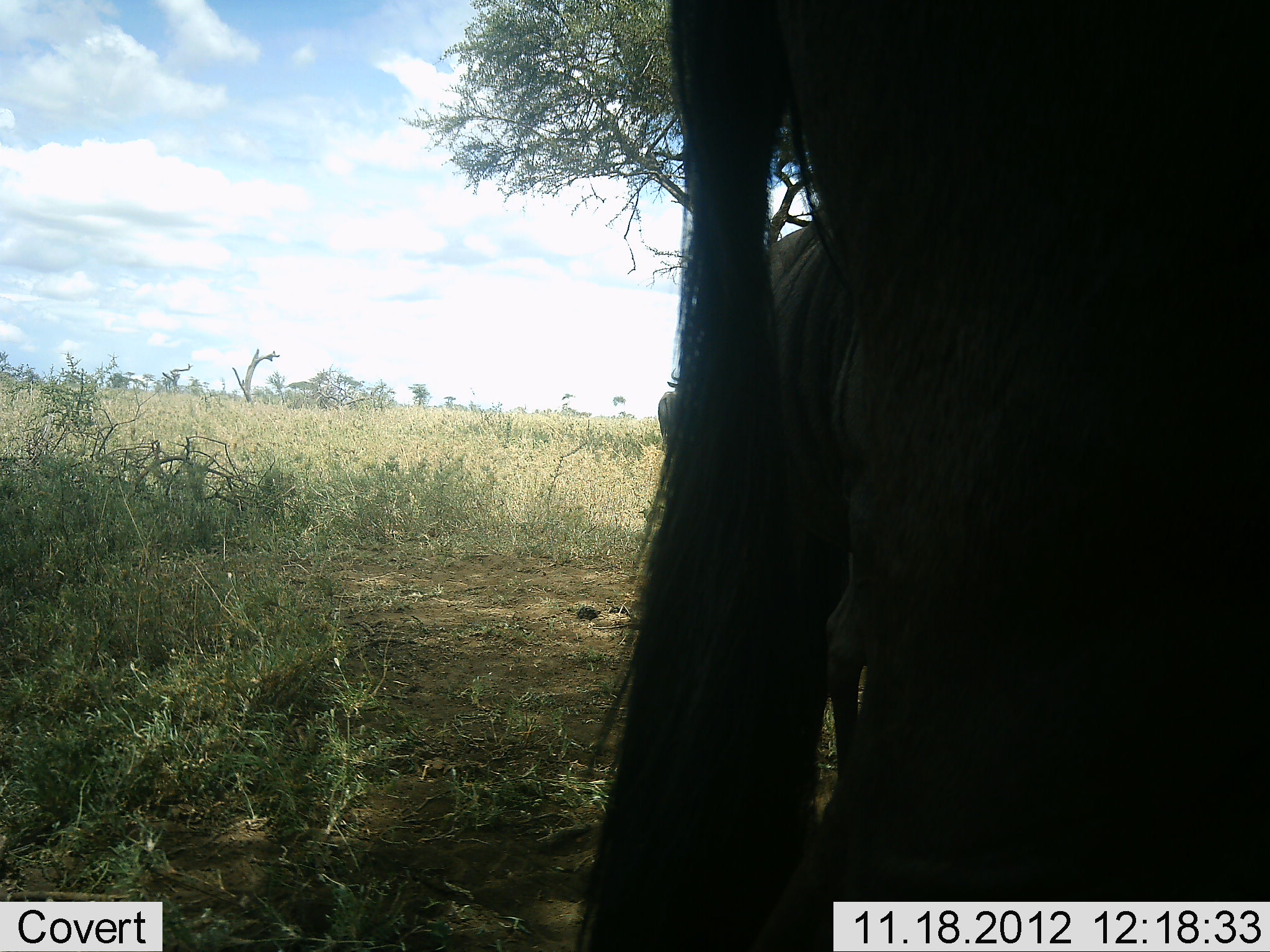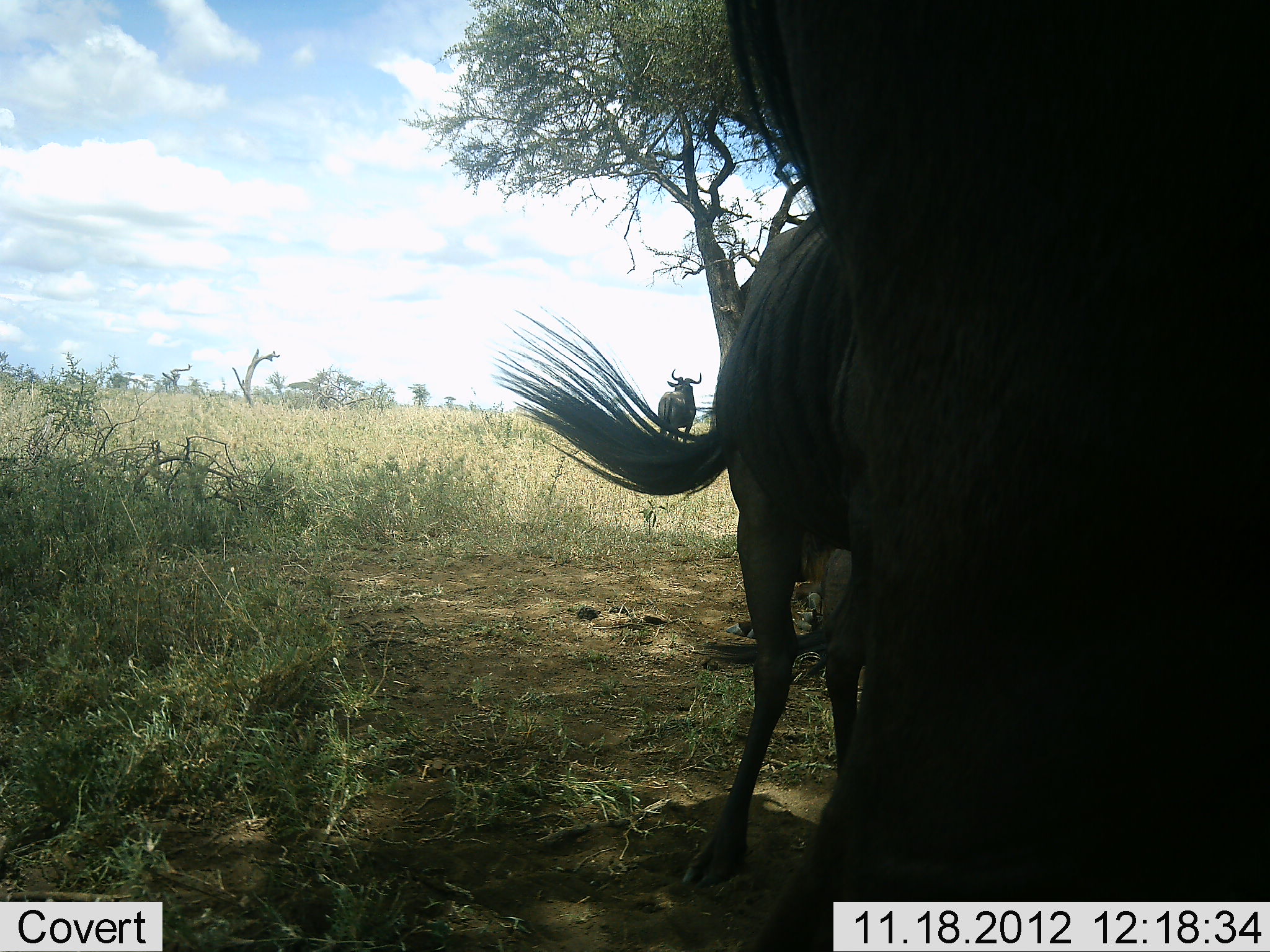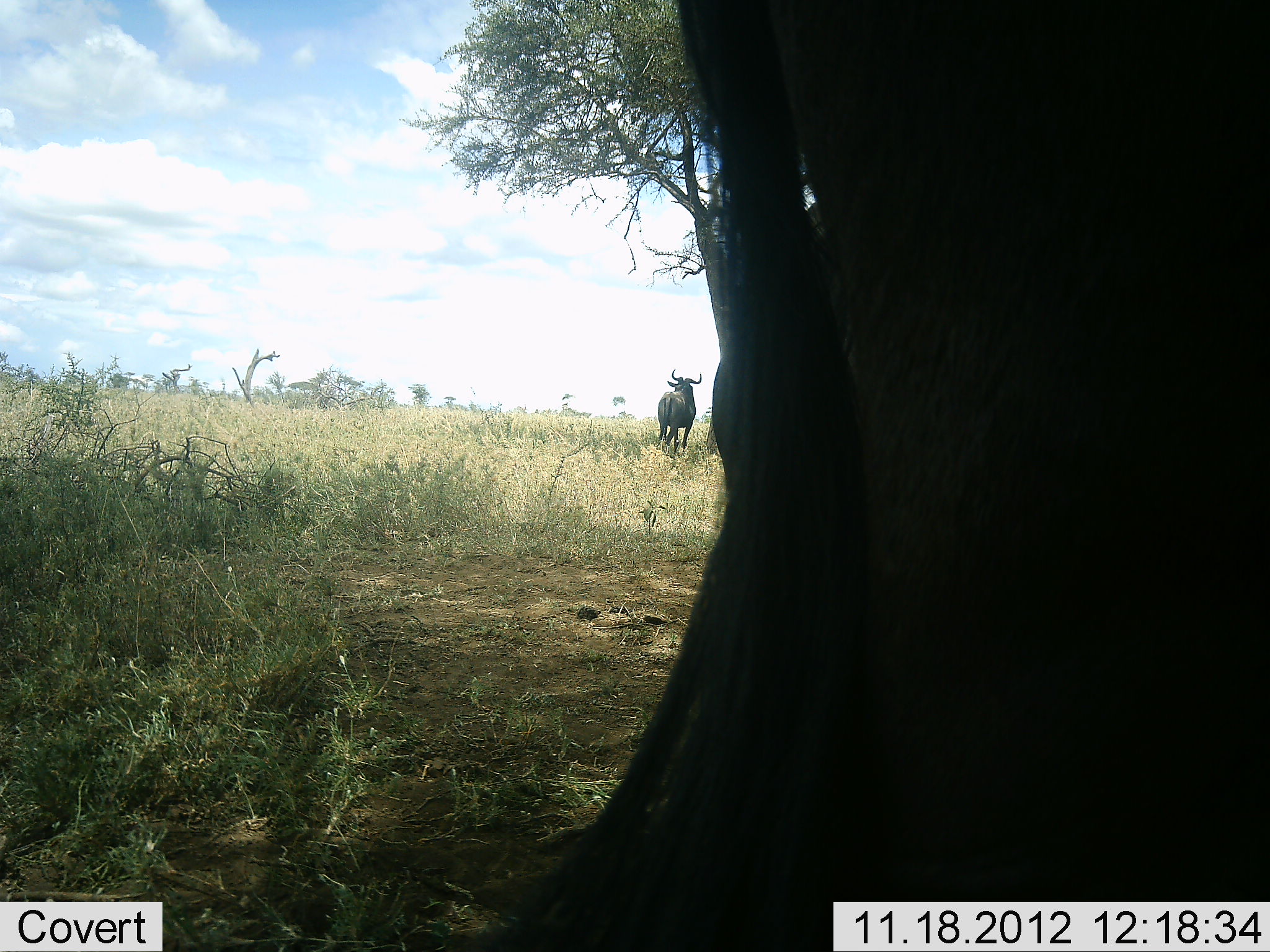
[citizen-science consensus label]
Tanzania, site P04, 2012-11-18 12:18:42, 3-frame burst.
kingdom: Animalia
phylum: Chordata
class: Mammalia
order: Artiodactyla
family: Bovidae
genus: Connochaetes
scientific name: Connochaetes taurinus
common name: blue wildebeest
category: wildebeest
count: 3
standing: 100%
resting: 0%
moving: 10%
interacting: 0%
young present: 0%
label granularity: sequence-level